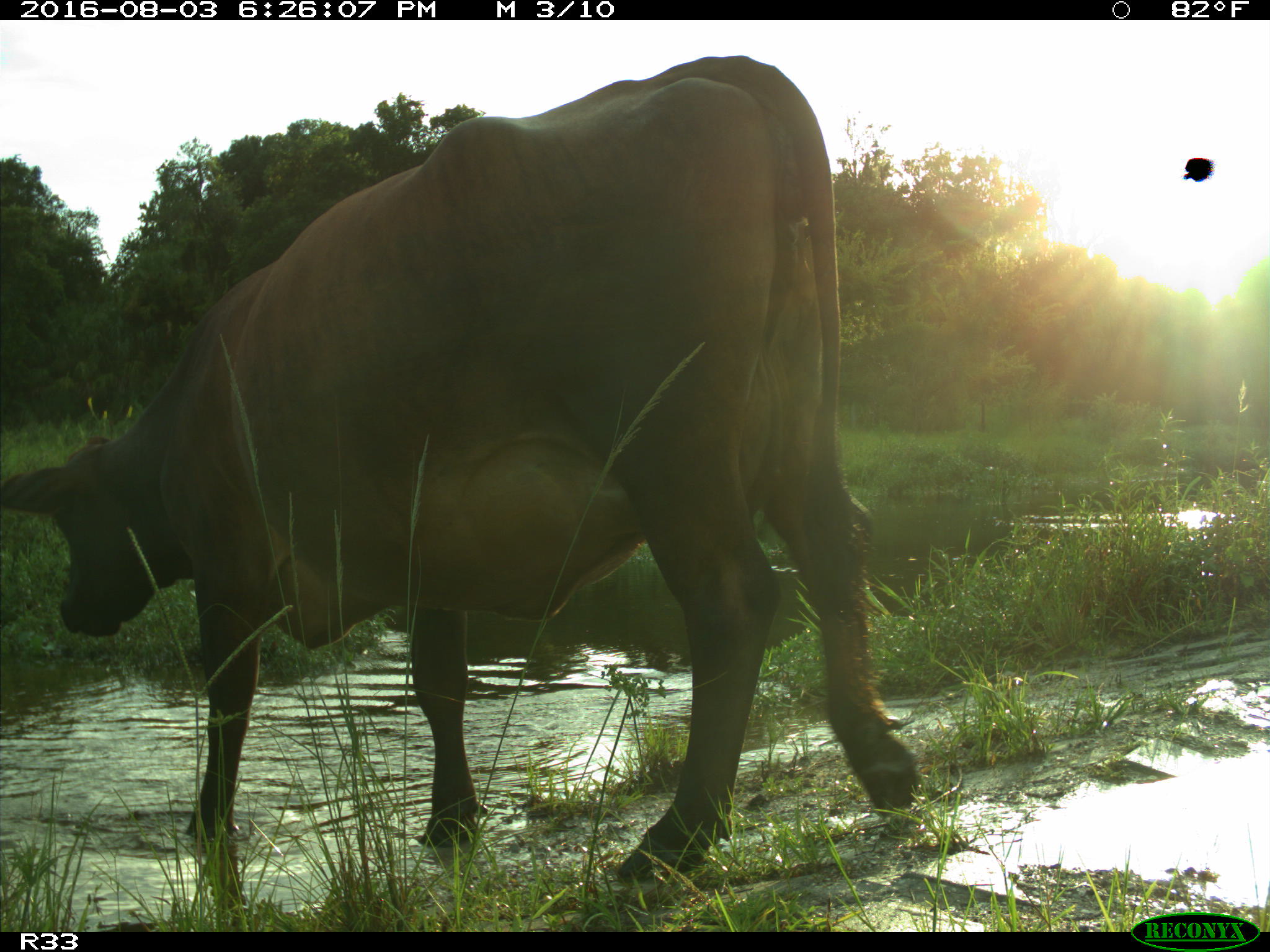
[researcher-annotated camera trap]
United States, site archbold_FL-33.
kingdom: Animalia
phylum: Chordata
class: Mammalia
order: Artiodactyla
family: Bovidae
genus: Bos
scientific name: Bos taurus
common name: domestic cow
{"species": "Bos taurus (domestic cow)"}